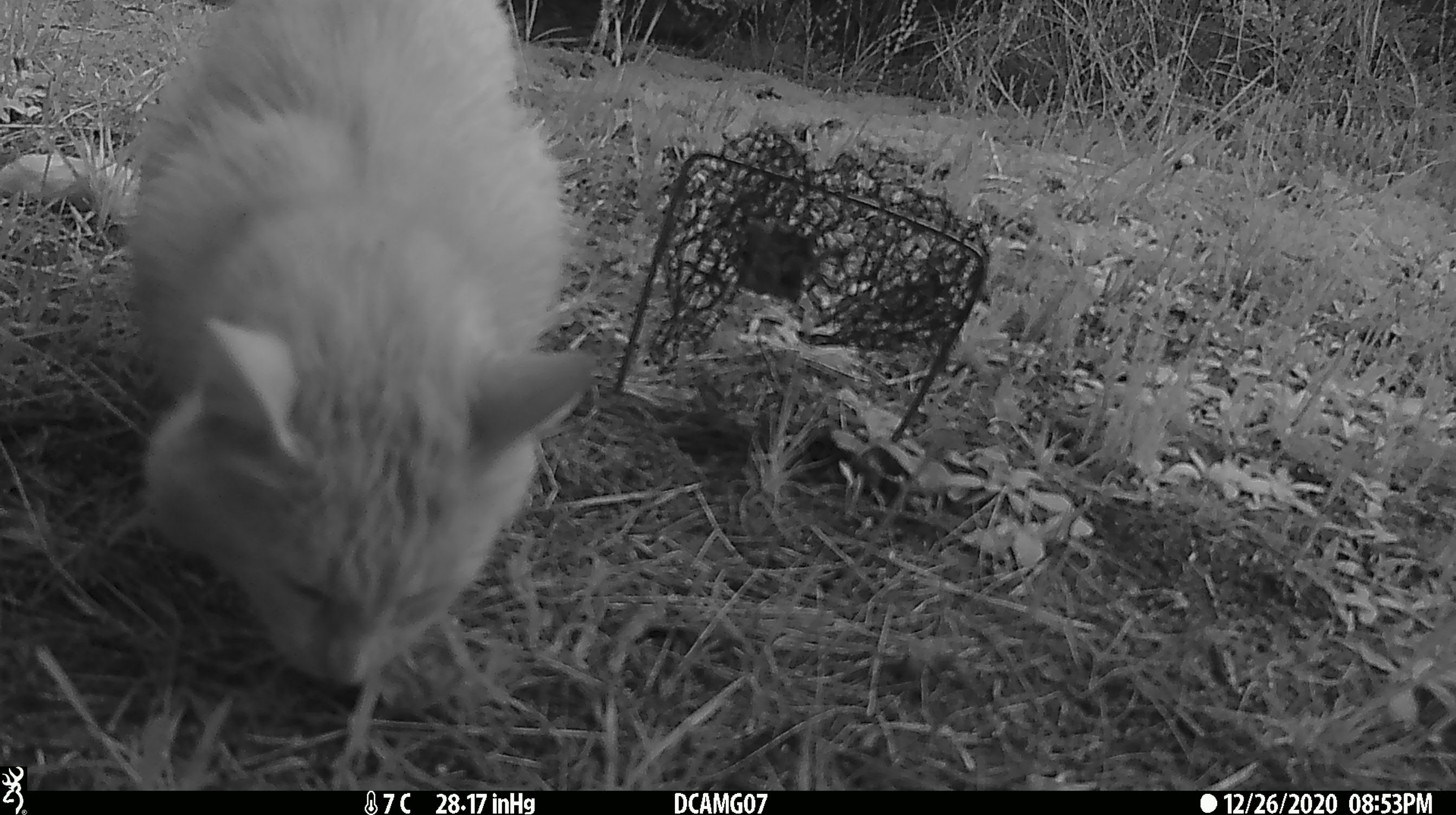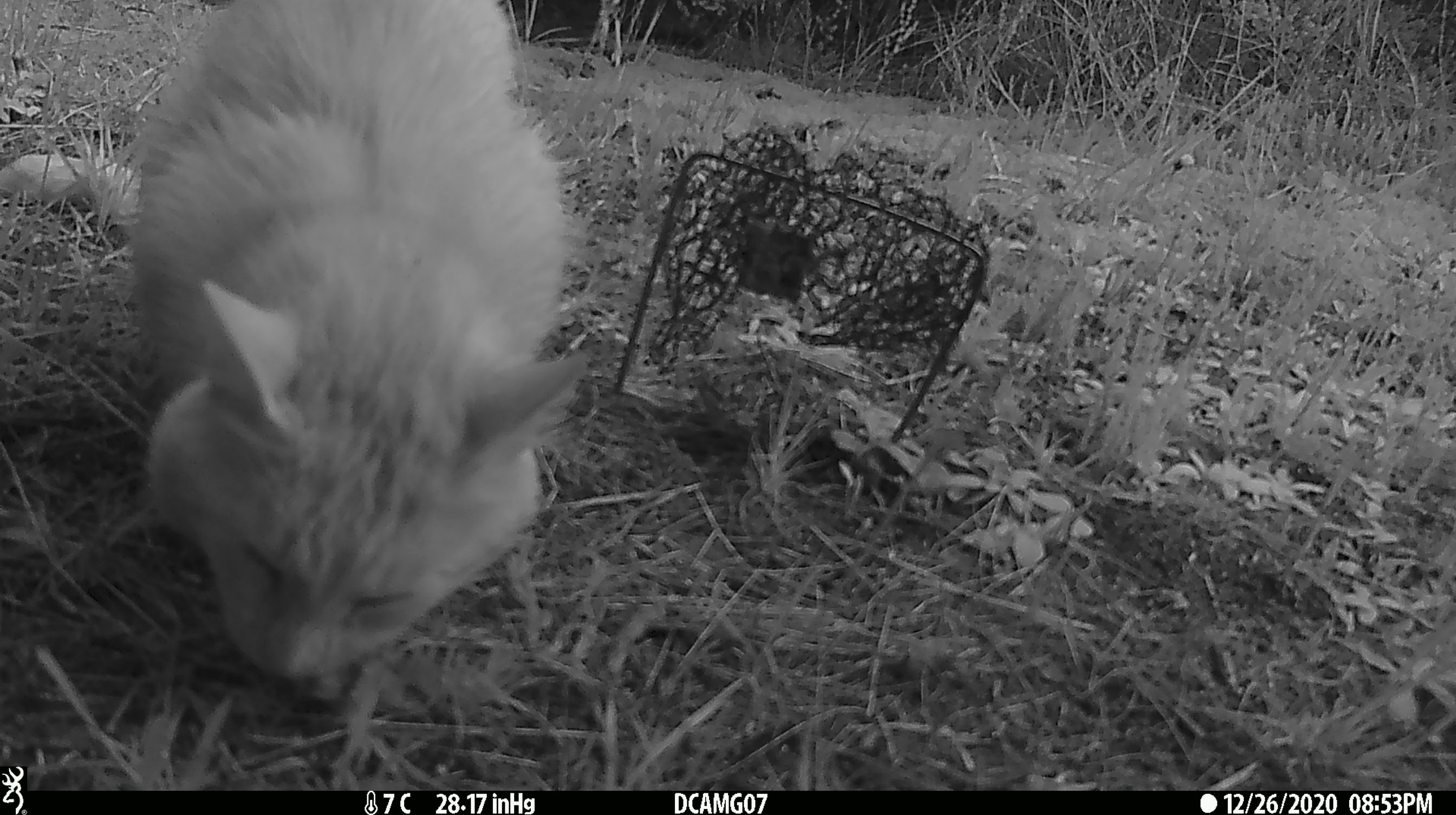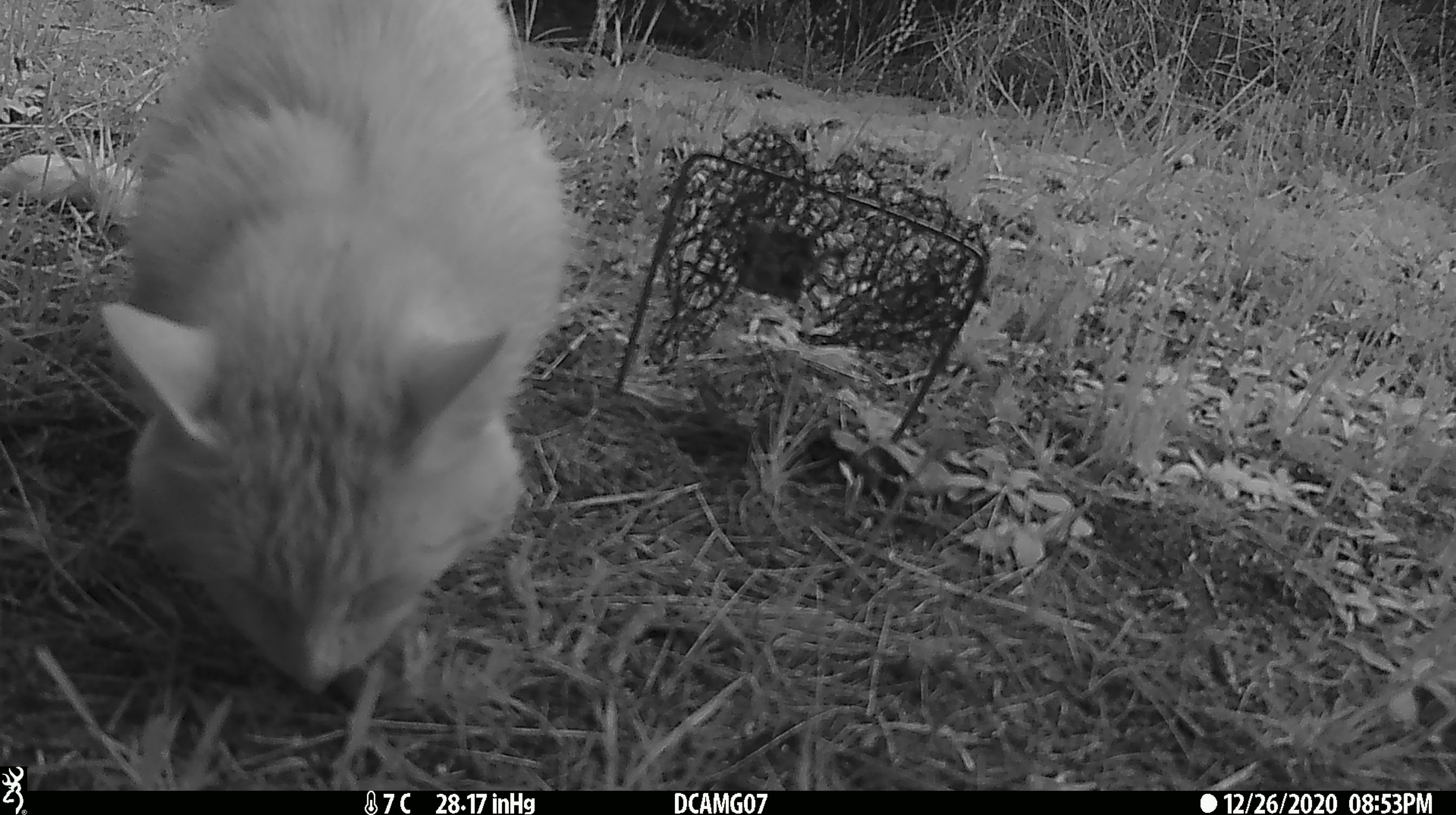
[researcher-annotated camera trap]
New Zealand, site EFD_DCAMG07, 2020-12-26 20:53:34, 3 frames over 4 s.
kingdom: Animalia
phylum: Chordata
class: Mammalia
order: Carnivora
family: Felidae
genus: Felis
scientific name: Felis catus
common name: domestic cat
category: cat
Cat (domestic cat) (Felis catus).